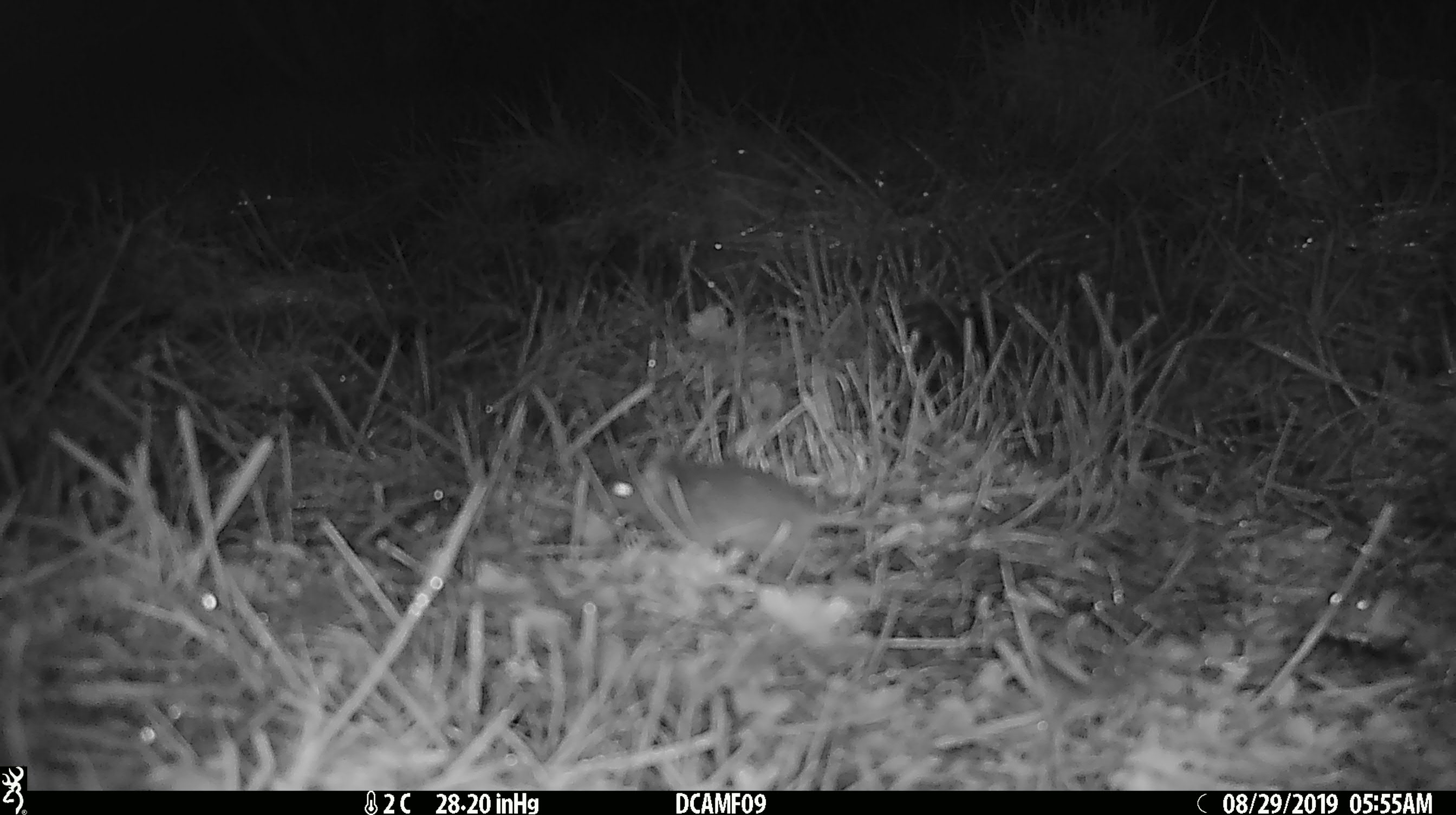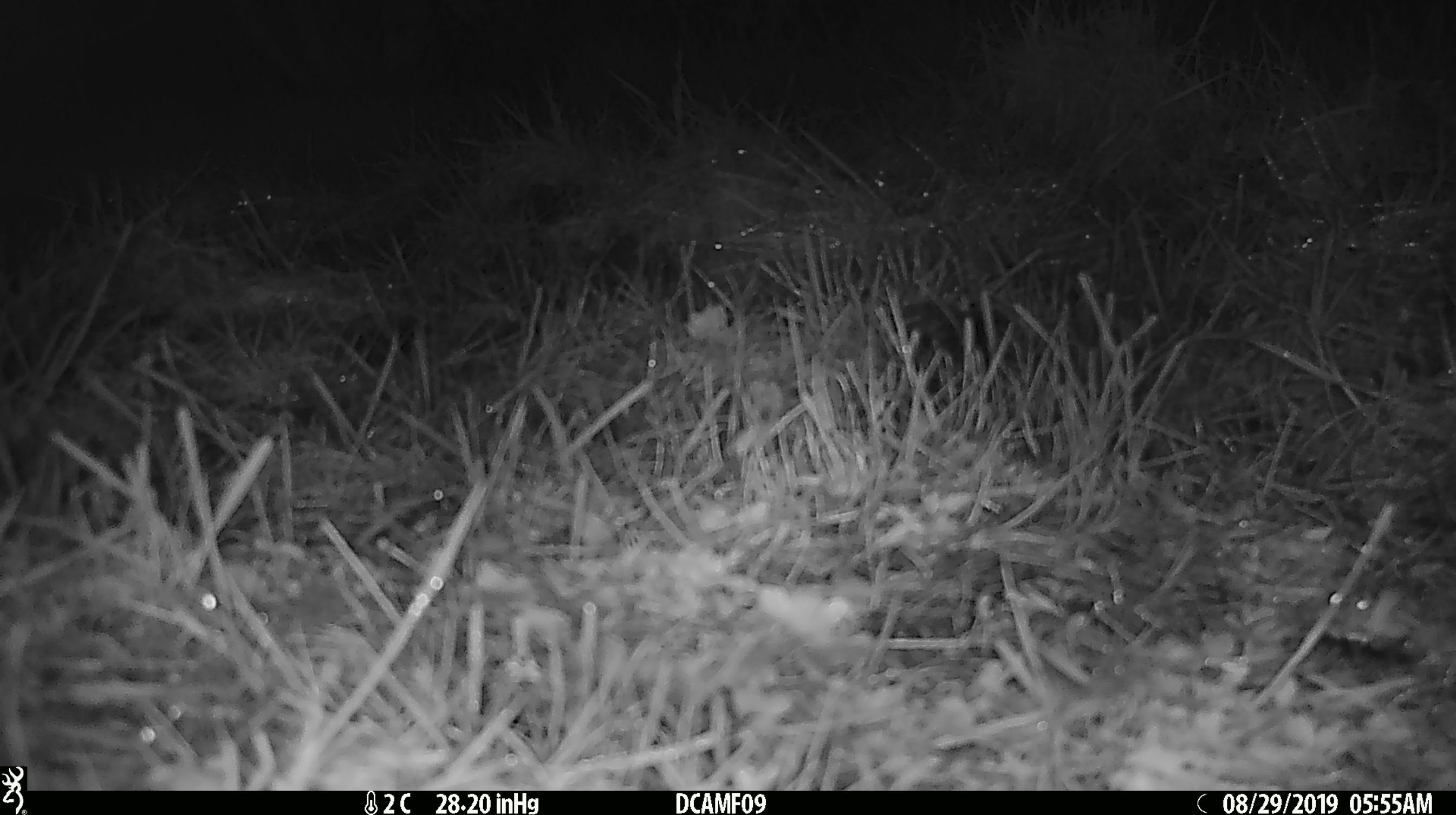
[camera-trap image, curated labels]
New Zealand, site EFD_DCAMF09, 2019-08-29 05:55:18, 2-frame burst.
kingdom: Animalia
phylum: Chordata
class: Mammalia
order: Carnivora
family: Felidae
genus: Felis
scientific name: Felis catus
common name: domestic cat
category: cat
Cat (domestic cat) (Felis catus).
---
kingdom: Animalia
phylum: Chordata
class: Mammalia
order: Rodentia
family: Muridae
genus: Mus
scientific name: Mus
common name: mouse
Mouse (Mus).